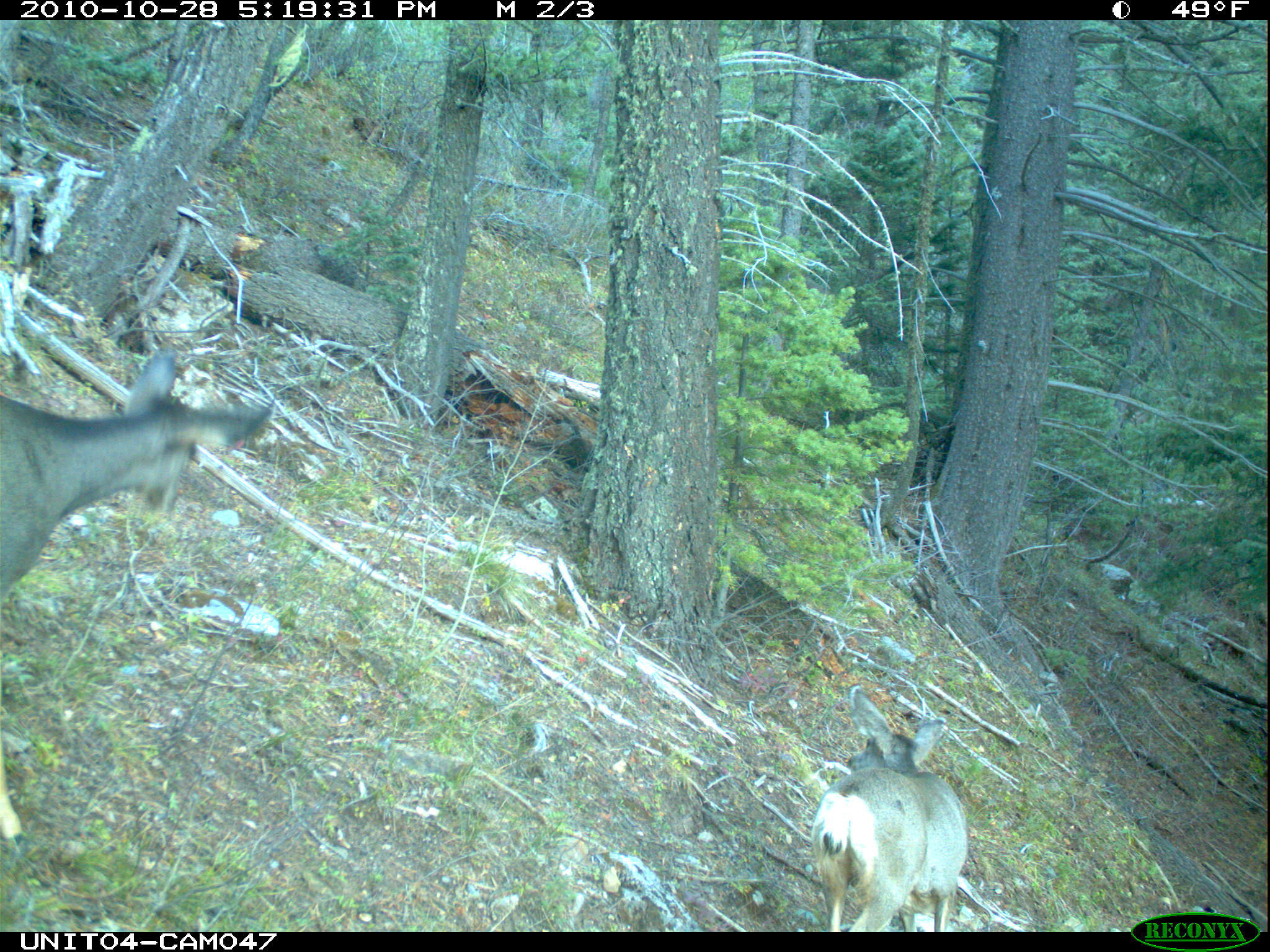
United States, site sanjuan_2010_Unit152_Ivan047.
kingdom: Animalia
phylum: Chordata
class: Mammalia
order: Artiodactyla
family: Cervidae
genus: Odocoileus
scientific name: Odocoileus hemionus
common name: mule deer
Odocoileus hemionus (mule deer).